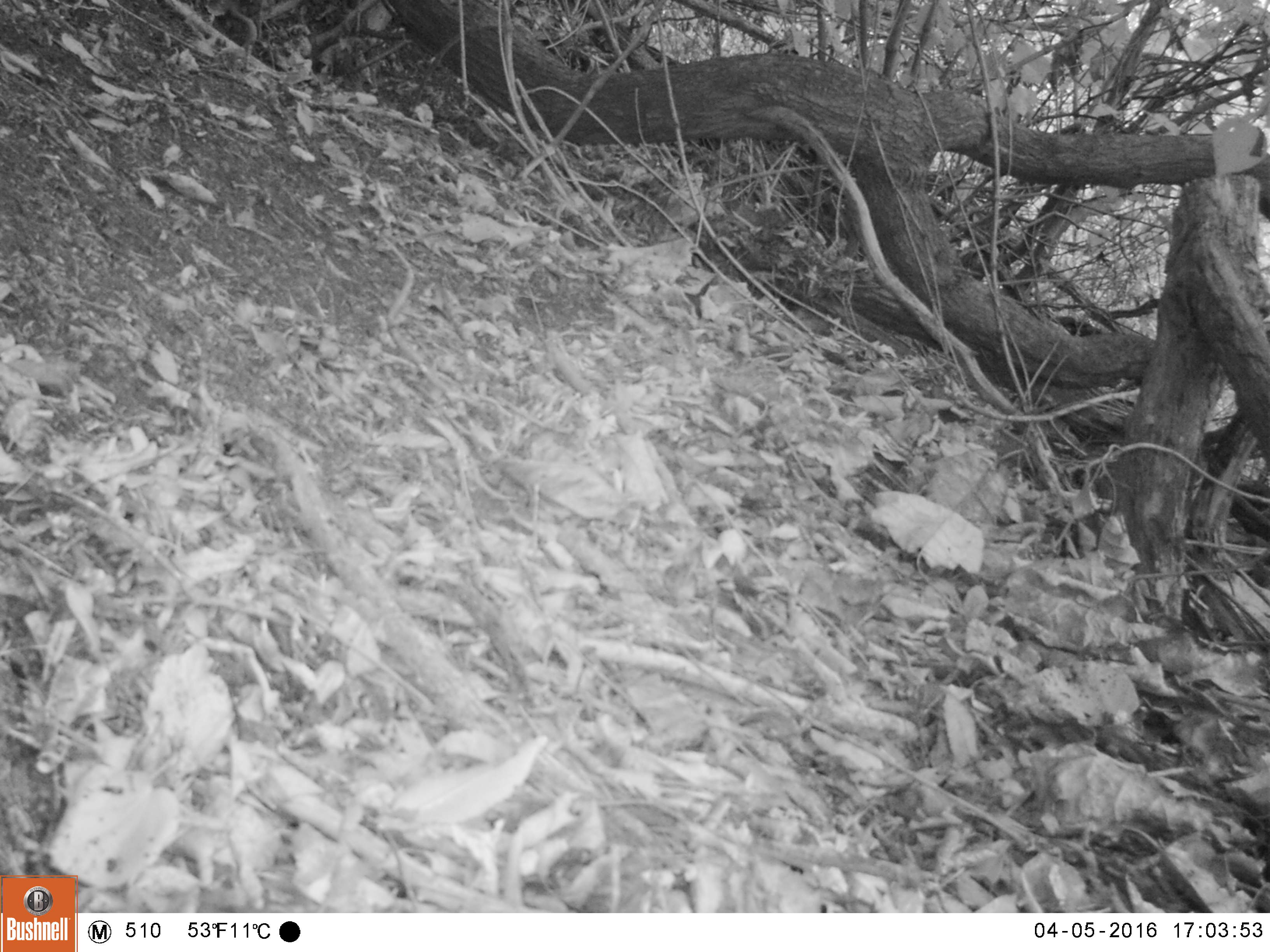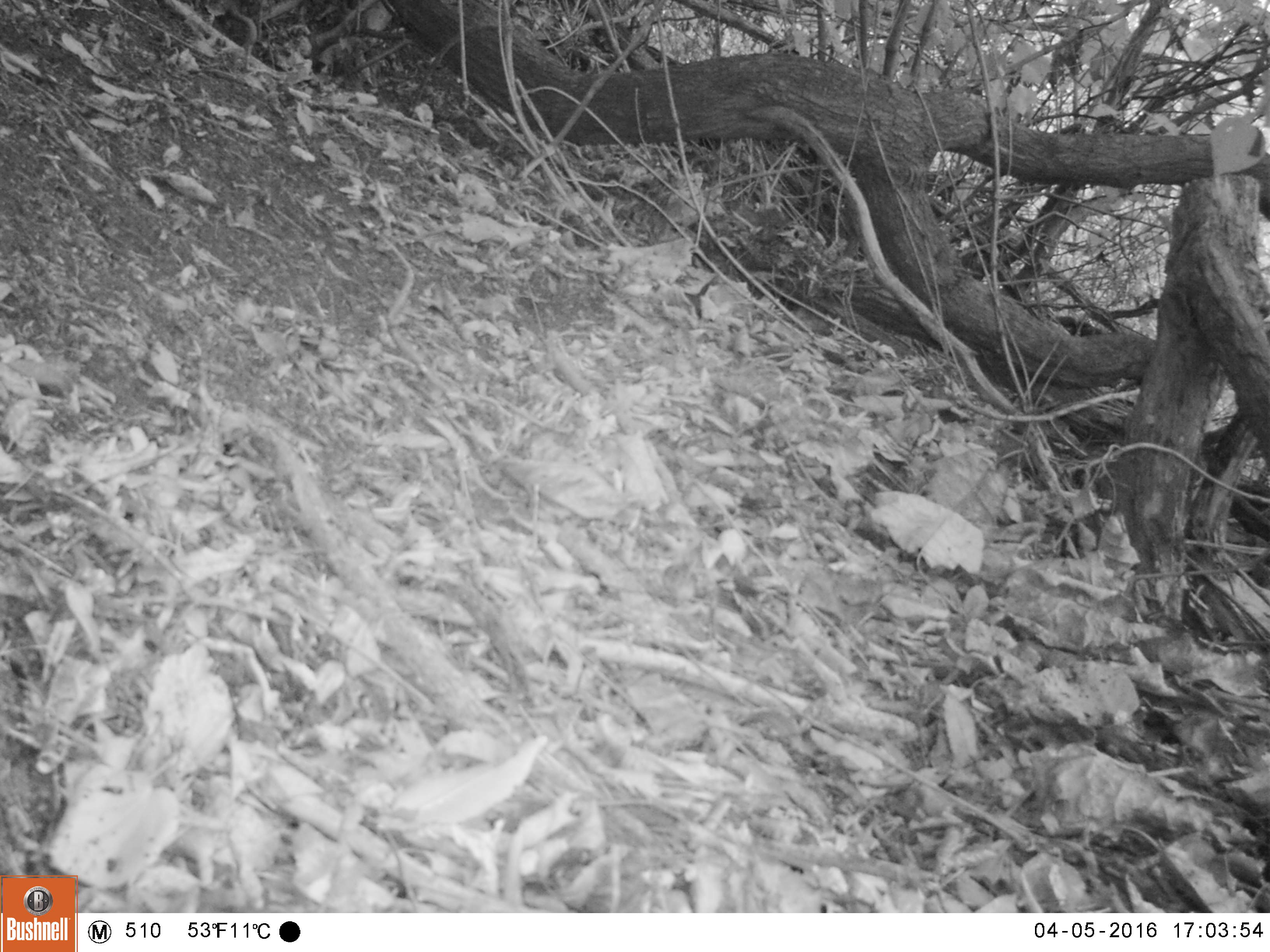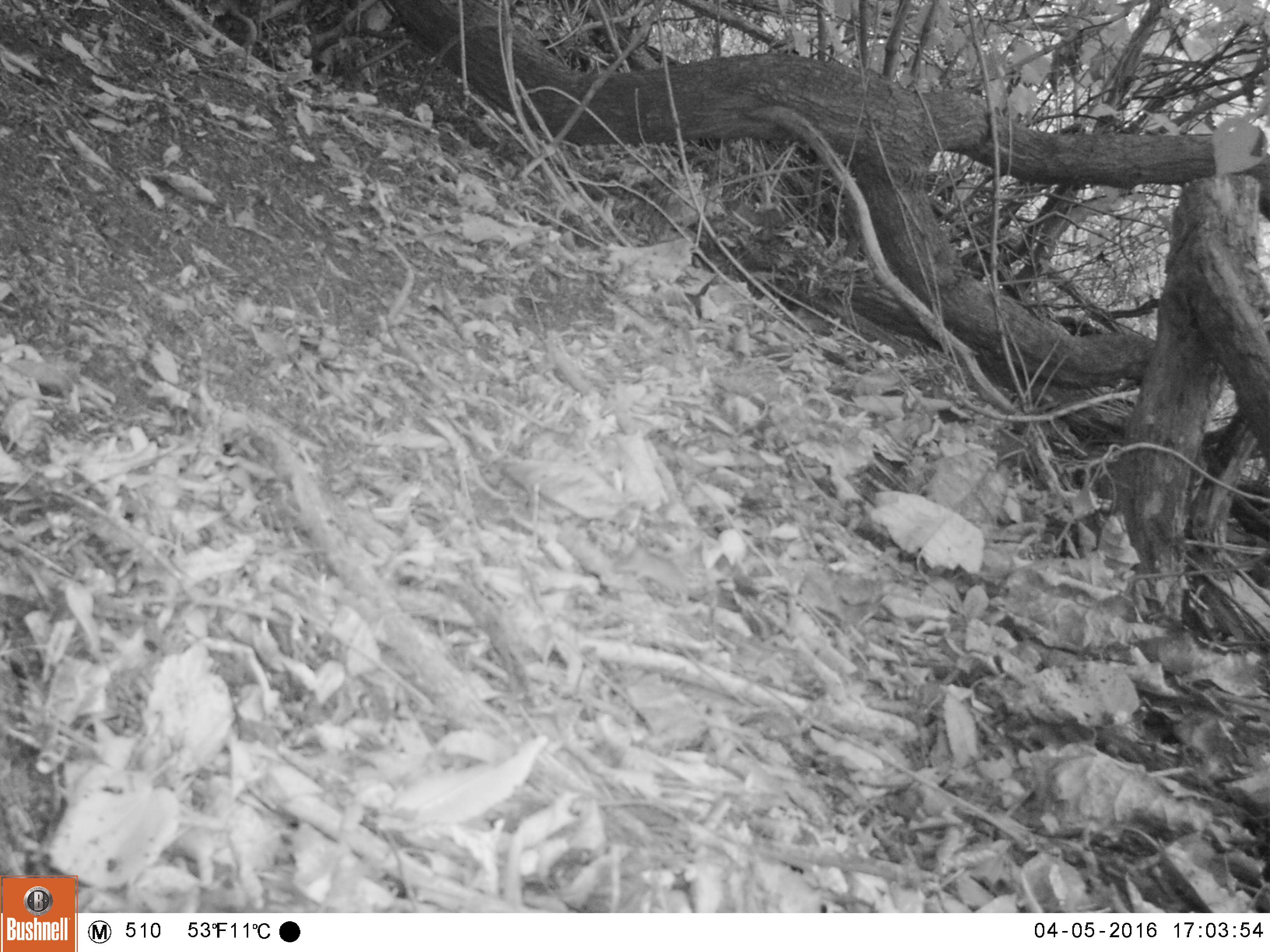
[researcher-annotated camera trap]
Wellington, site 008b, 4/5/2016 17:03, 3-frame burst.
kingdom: Animalia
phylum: Chordata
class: Mammalia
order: Rodentia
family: Muridae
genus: Mus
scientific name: Mus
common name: mouse